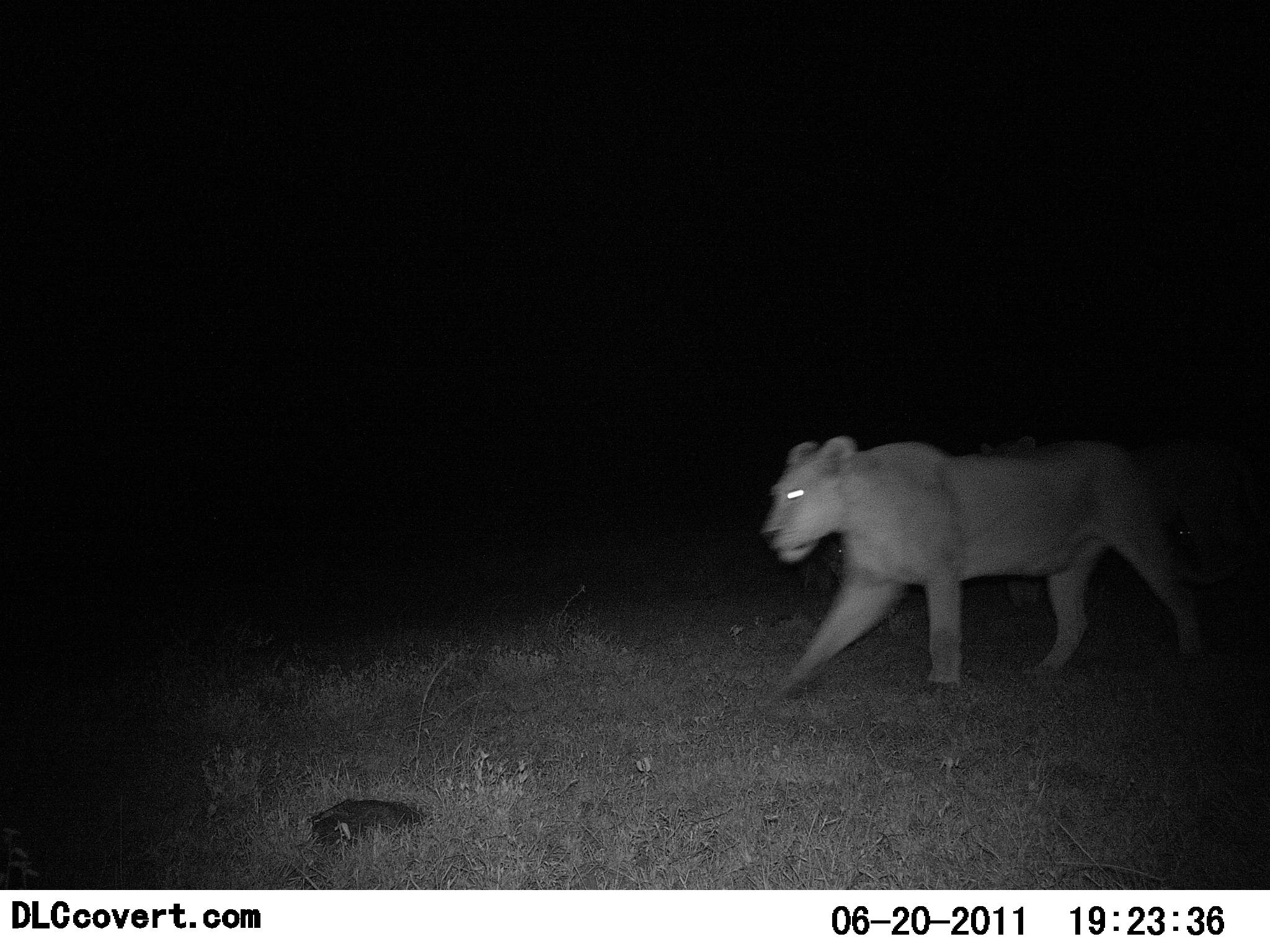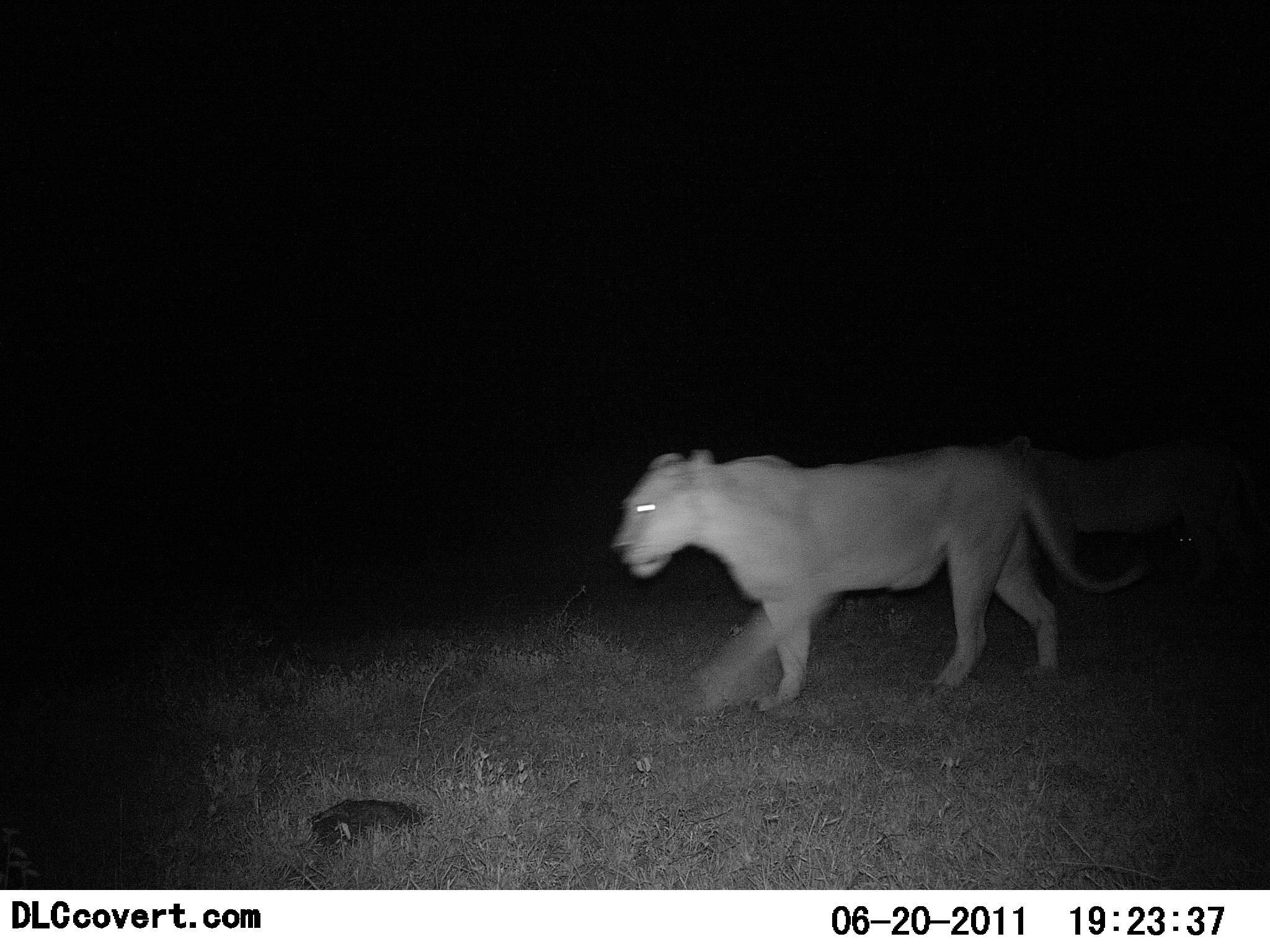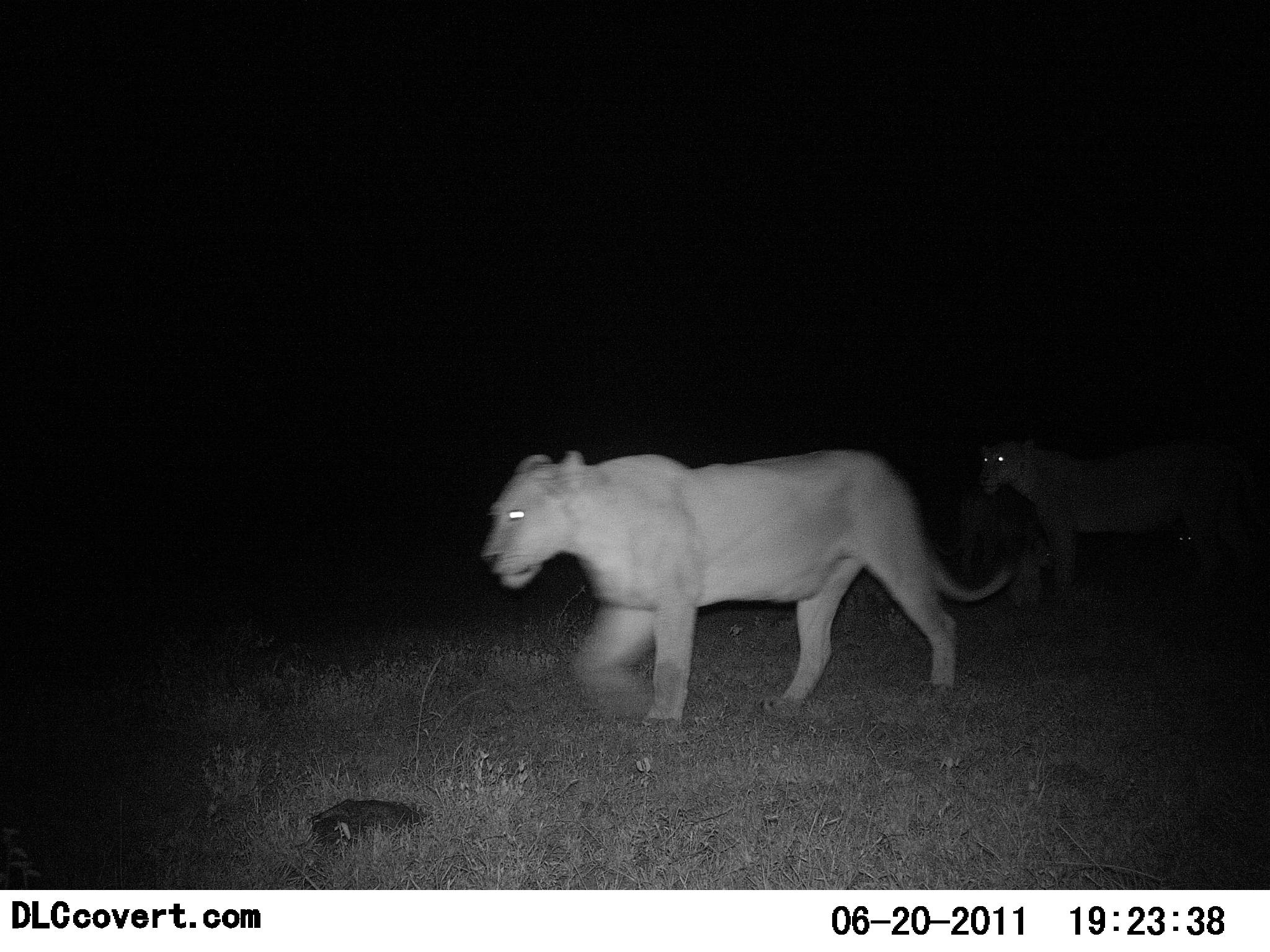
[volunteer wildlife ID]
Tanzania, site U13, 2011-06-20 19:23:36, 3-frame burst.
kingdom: Animalia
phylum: Chordata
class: Mammalia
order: Carnivora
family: Felidae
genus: Panthera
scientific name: Panthera leo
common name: lion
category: lionfemale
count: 2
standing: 9%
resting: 0%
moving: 100%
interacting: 0%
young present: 27%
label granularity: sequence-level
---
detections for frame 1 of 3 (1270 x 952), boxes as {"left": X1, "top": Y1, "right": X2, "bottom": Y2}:
animal: {"left": 757, "top": 432, "right": 1253, "bottom": 720}; {"left": 971, "top": 434, "right": 1266, "bottom": 617}; {"left": 300, "top": 796, "right": 435, "bottom": 857}; {"left": 800, "top": 533, "right": 862, "bottom": 610}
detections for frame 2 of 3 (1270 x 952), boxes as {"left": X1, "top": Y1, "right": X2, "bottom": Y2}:
animal: {"left": 607, "top": 438, "right": 1163, "bottom": 712}; {"left": 993, "top": 429, "right": 1270, "bottom": 585}; {"left": 1169, "top": 520, "right": 1231, "bottom": 568}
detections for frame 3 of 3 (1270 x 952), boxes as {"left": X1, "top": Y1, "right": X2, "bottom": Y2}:
animal: {"left": 477, "top": 447, "right": 1019, "bottom": 734}; {"left": 974, "top": 434, "right": 1270, "bottom": 612}; {"left": 929, "top": 483, "right": 1095, "bottom": 583}; {"left": 300, "top": 796, "right": 434, "bottom": 868}; {"left": 1168, "top": 519, "right": 1226, "bottom": 567}